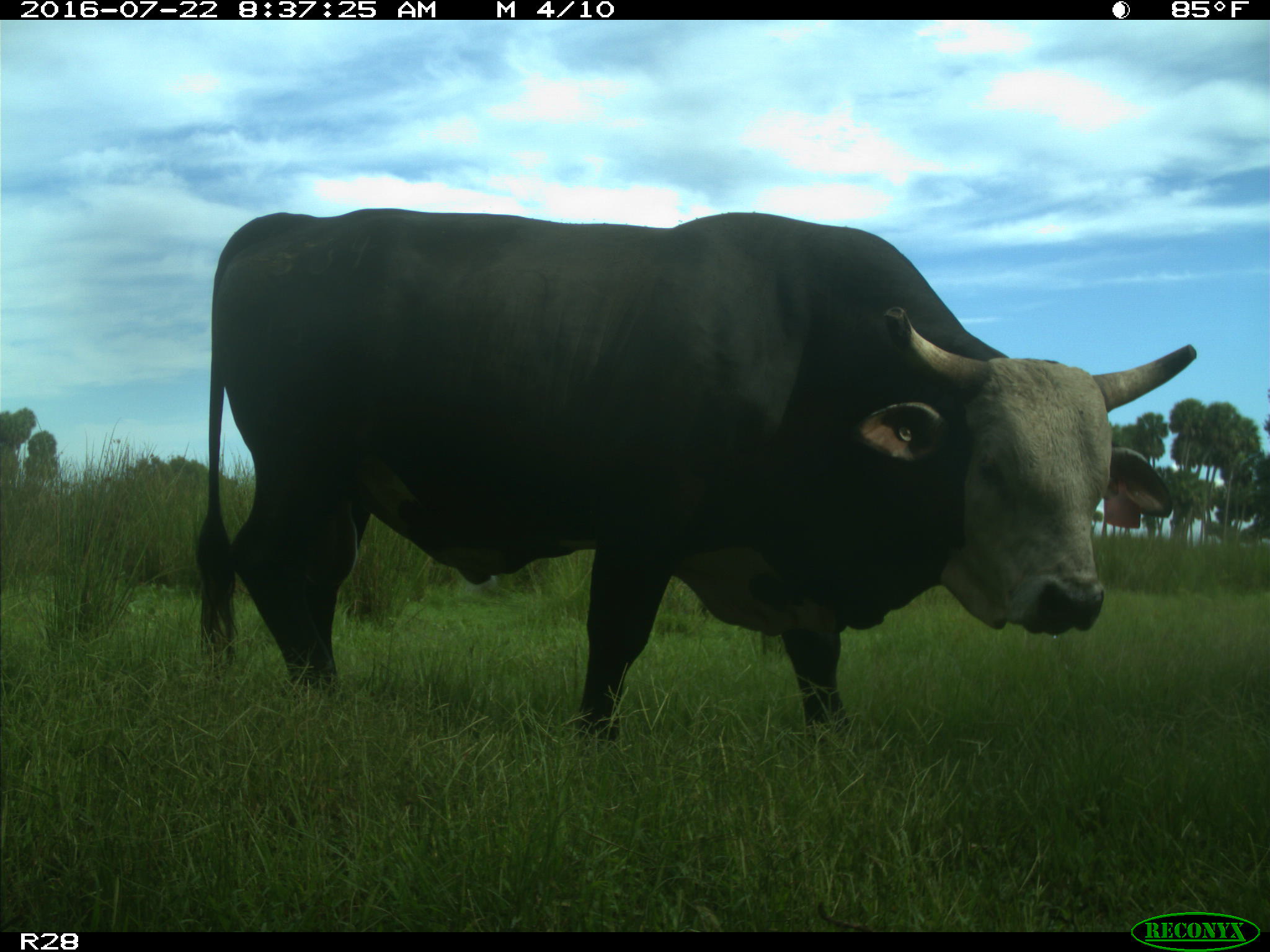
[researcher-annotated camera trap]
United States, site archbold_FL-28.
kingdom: Animalia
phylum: Chordata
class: Mammalia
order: Artiodactyla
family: Bovidae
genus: Bos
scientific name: Bos taurus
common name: domestic cow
Bos taurus (domestic cow).